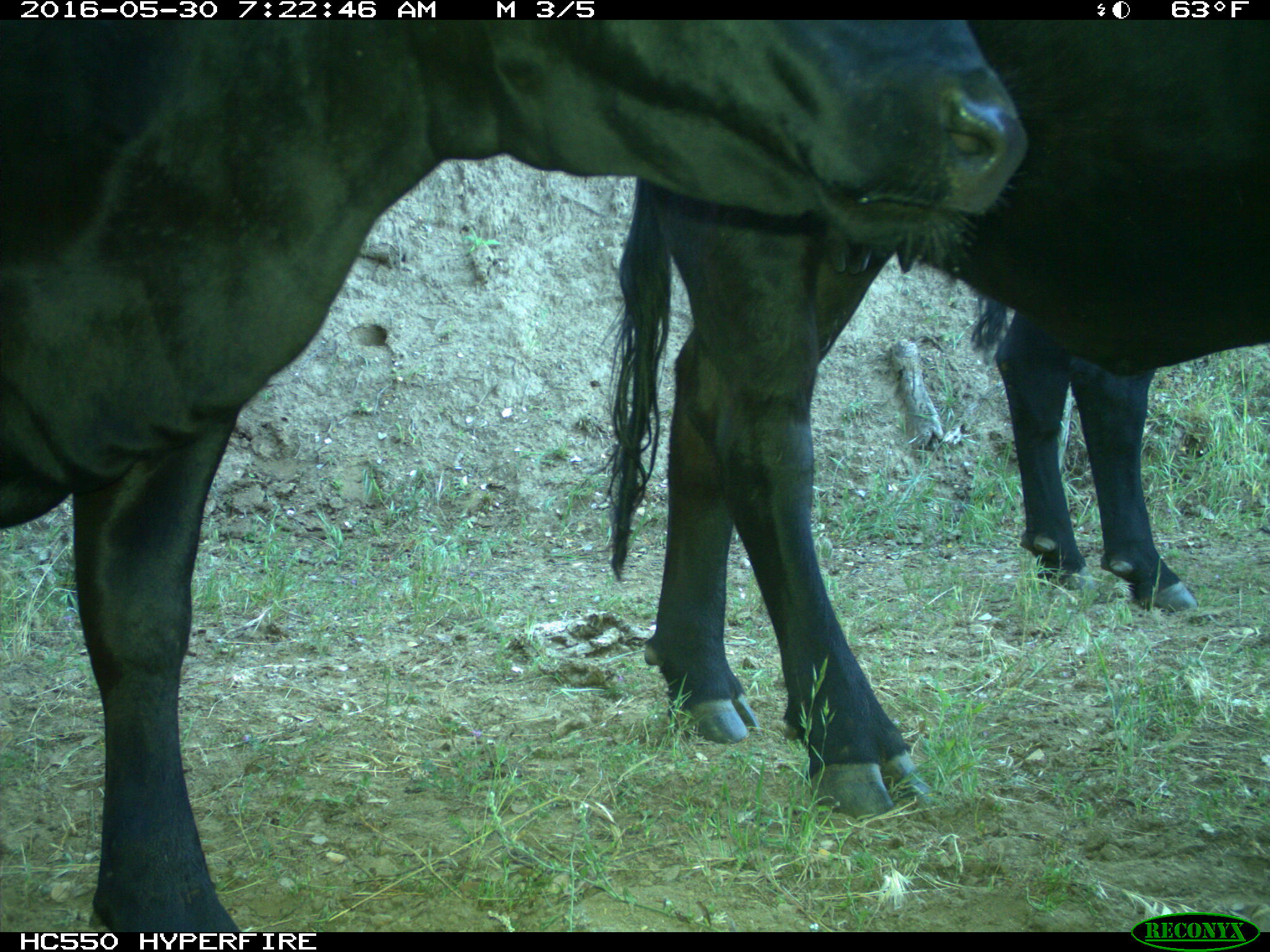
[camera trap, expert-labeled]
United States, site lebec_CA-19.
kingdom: Animalia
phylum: Chordata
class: Mammalia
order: Artiodactyla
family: Bovidae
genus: Bos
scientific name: Bos taurus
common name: domestic cow